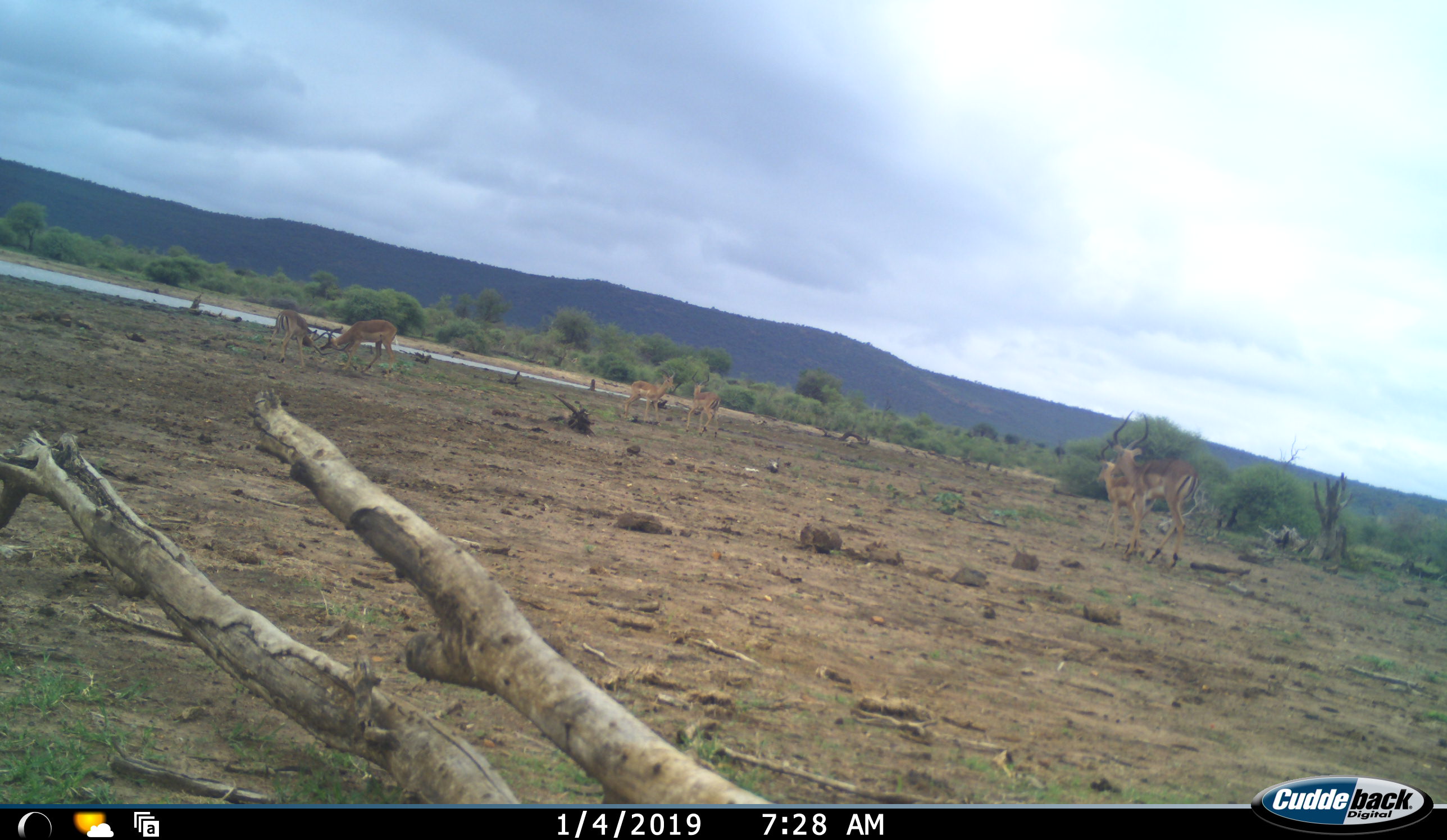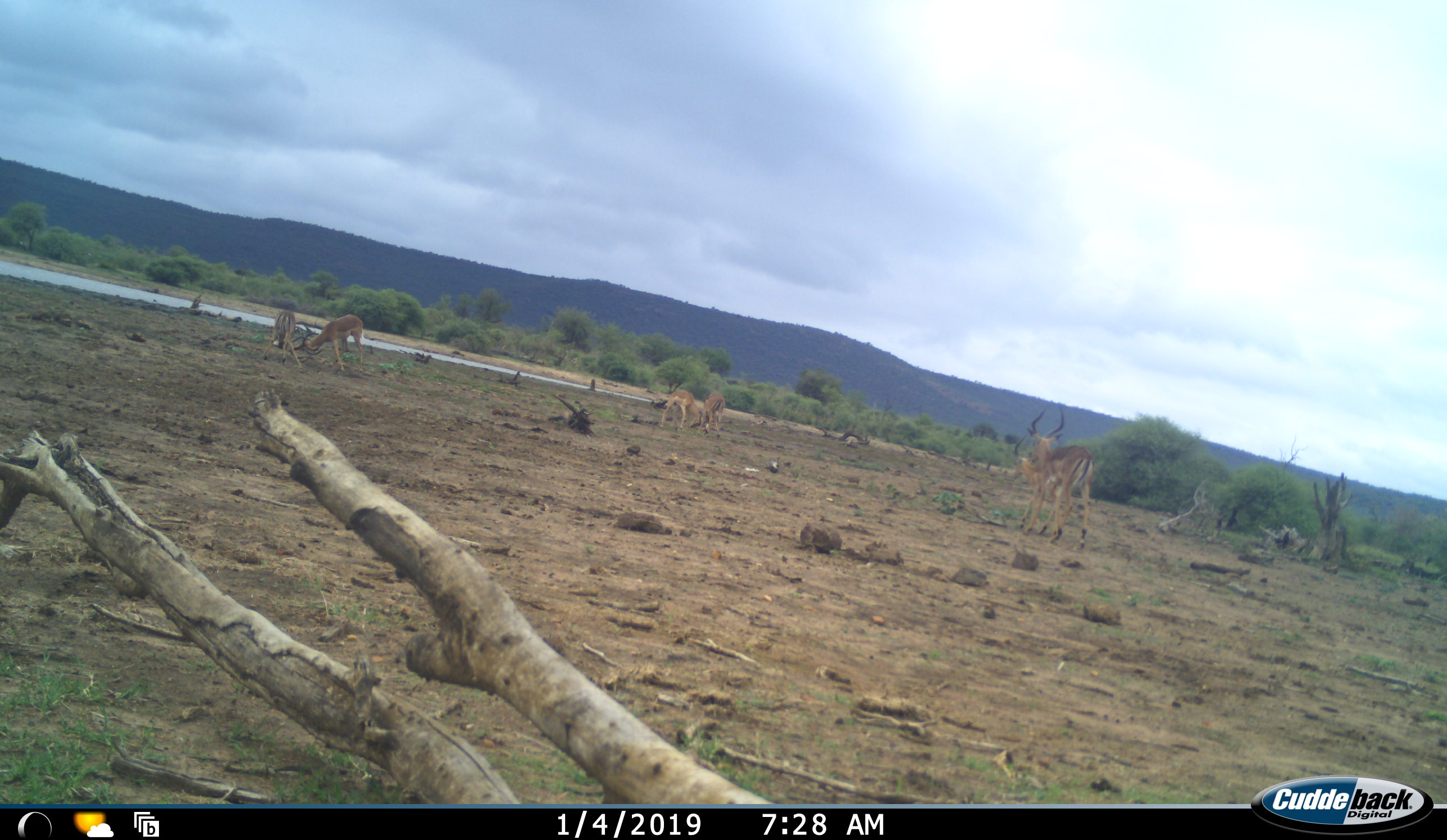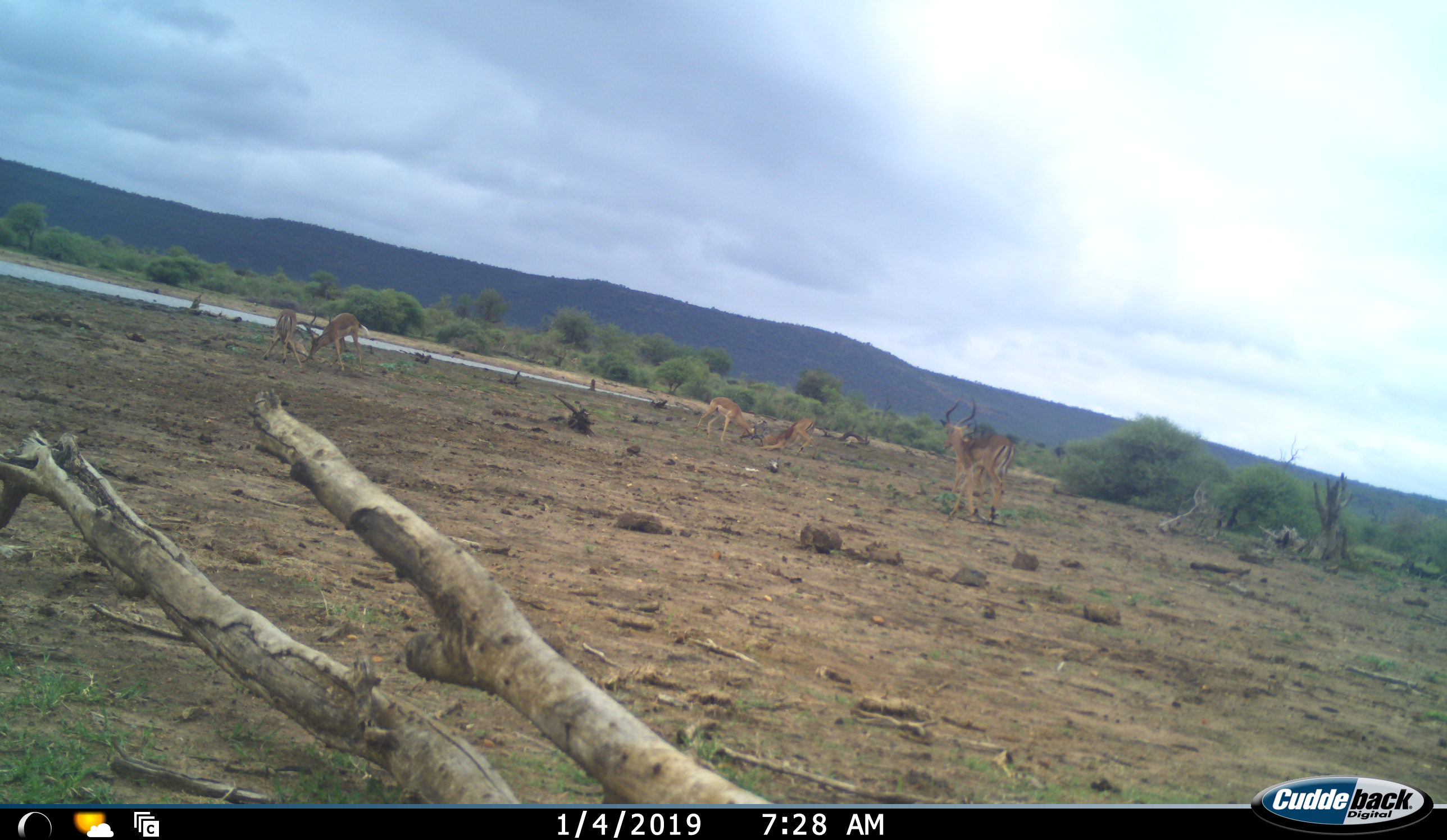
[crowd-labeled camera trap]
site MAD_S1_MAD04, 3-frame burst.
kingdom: Animalia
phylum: Chordata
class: Mammalia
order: Artiodactyla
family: Bovidae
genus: Aepyceros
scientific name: Aepyceros melampus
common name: impala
Impala (Aepyceros melampus), count 6. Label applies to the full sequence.